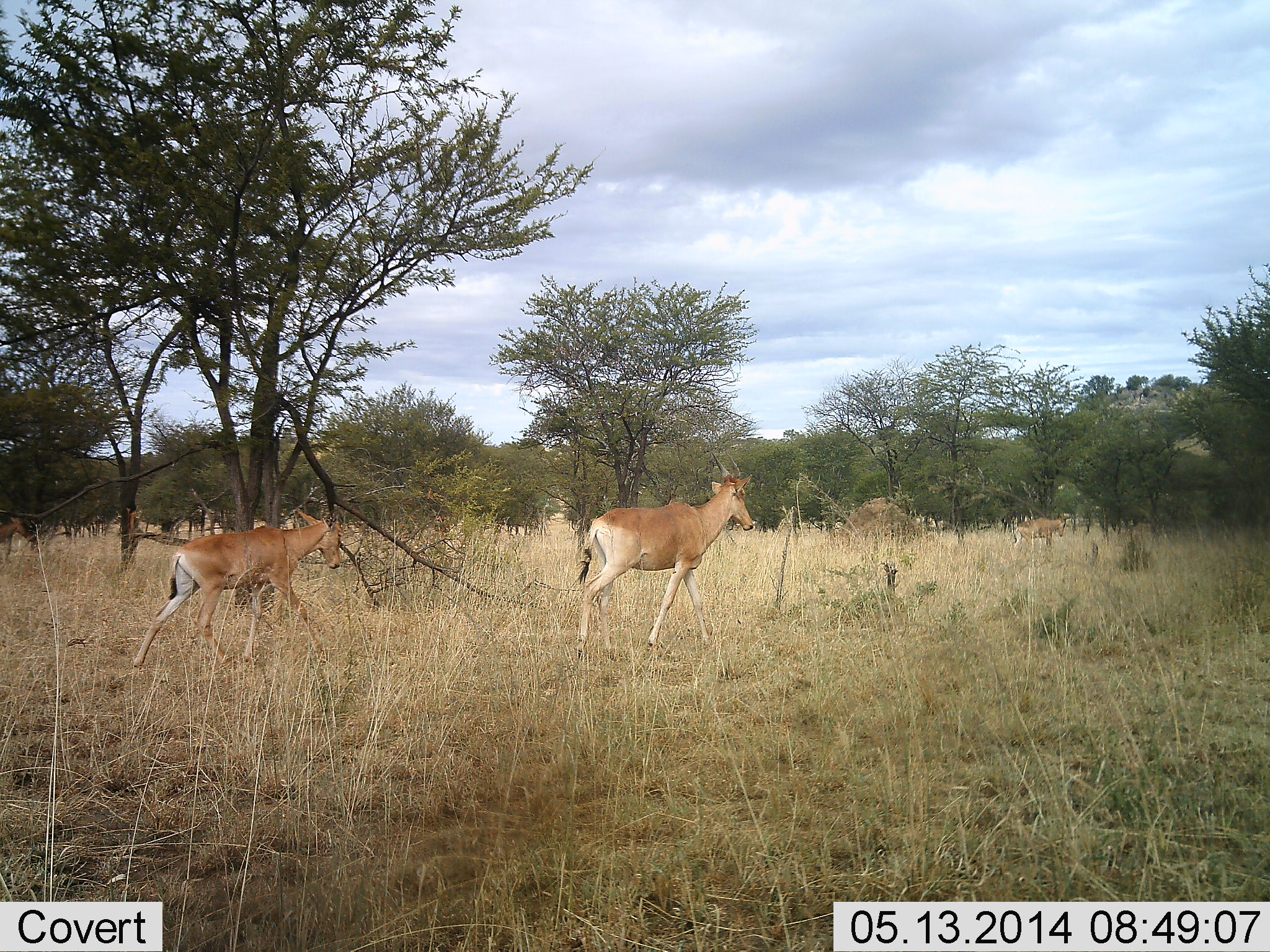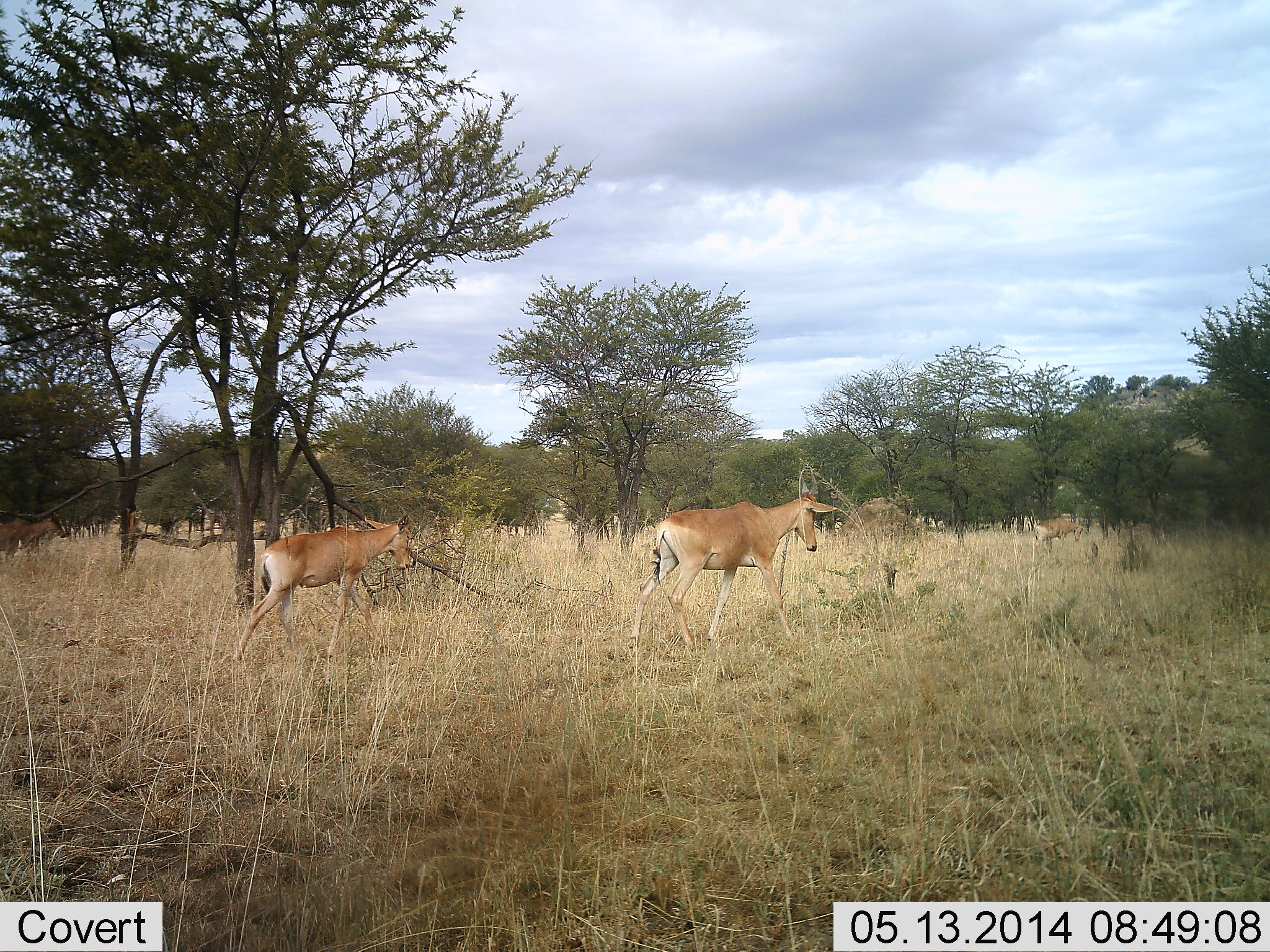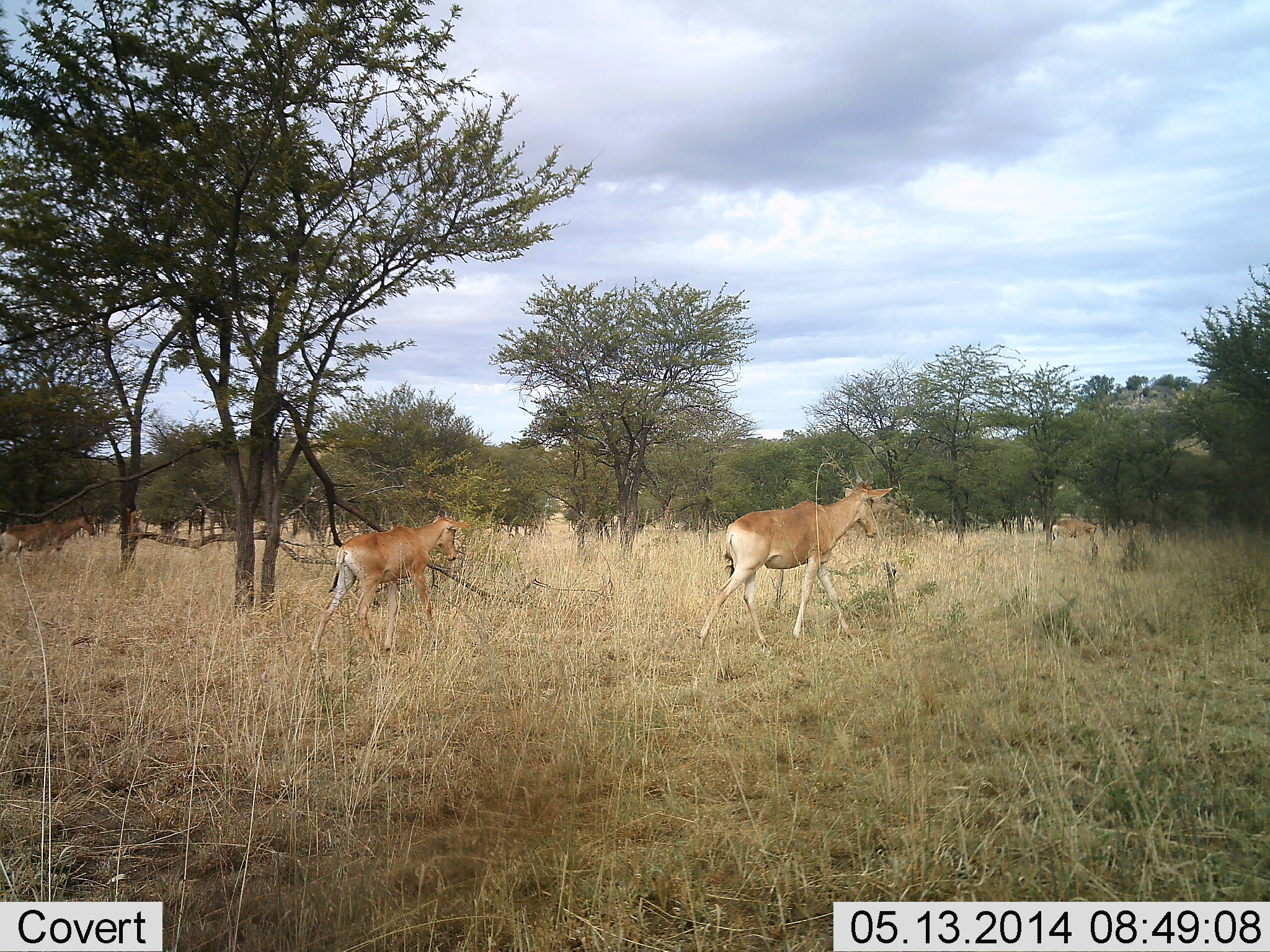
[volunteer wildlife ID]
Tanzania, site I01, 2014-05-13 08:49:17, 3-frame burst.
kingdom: Animalia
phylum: Chordata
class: Mammalia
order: Artiodactyla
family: Bovidae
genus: Alcelaphus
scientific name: Alcelaphus buselaphus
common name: hartebeest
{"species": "hartebeest (Alcelaphus buselaphus)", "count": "4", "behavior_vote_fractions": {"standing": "0%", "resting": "0%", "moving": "100%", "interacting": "0%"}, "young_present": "30%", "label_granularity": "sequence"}